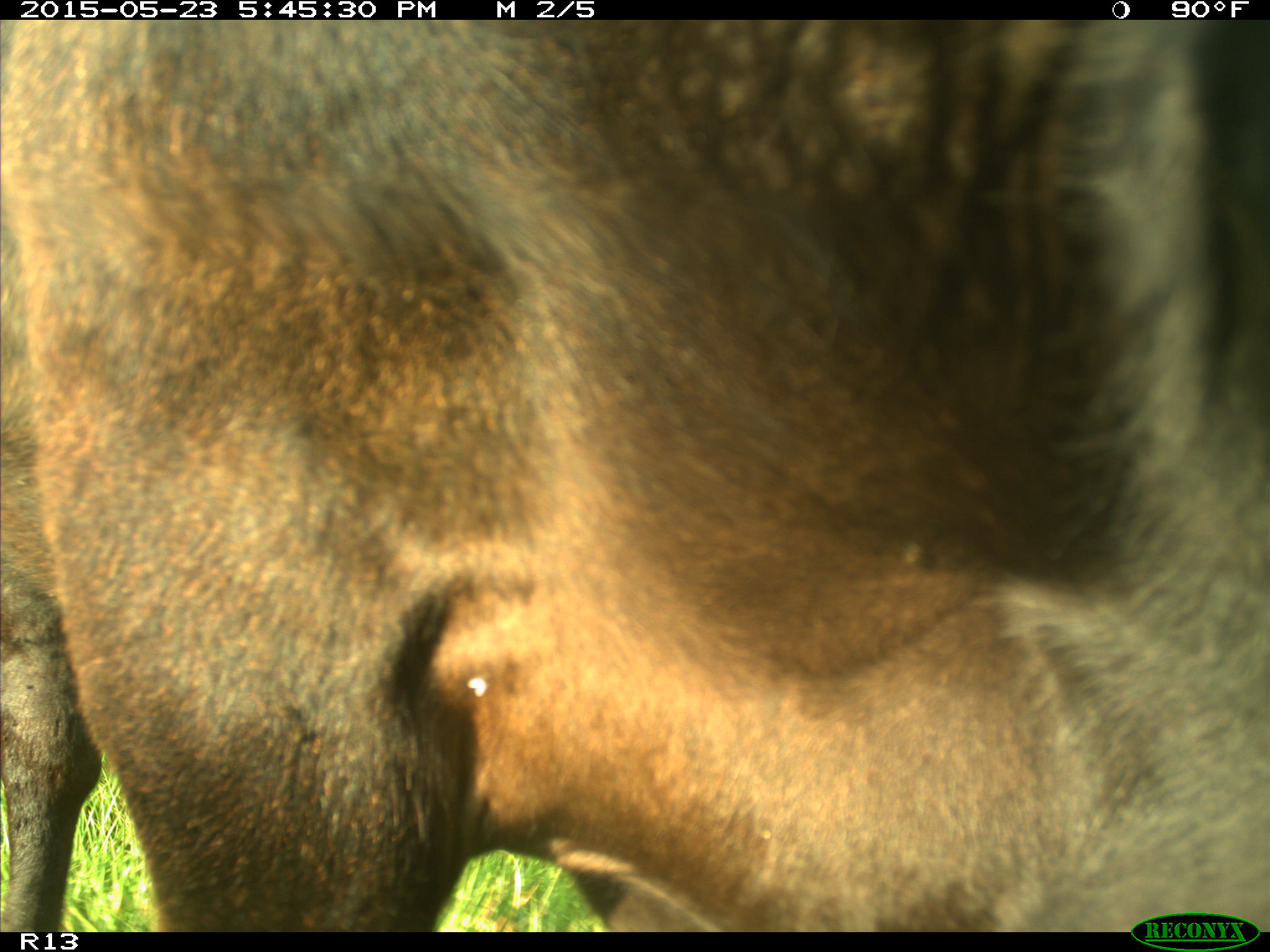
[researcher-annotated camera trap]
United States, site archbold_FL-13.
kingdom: Animalia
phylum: Chordata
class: Mammalia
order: Artiodactyla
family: Bovidae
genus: Bos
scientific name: Bos taurus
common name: domestic cow